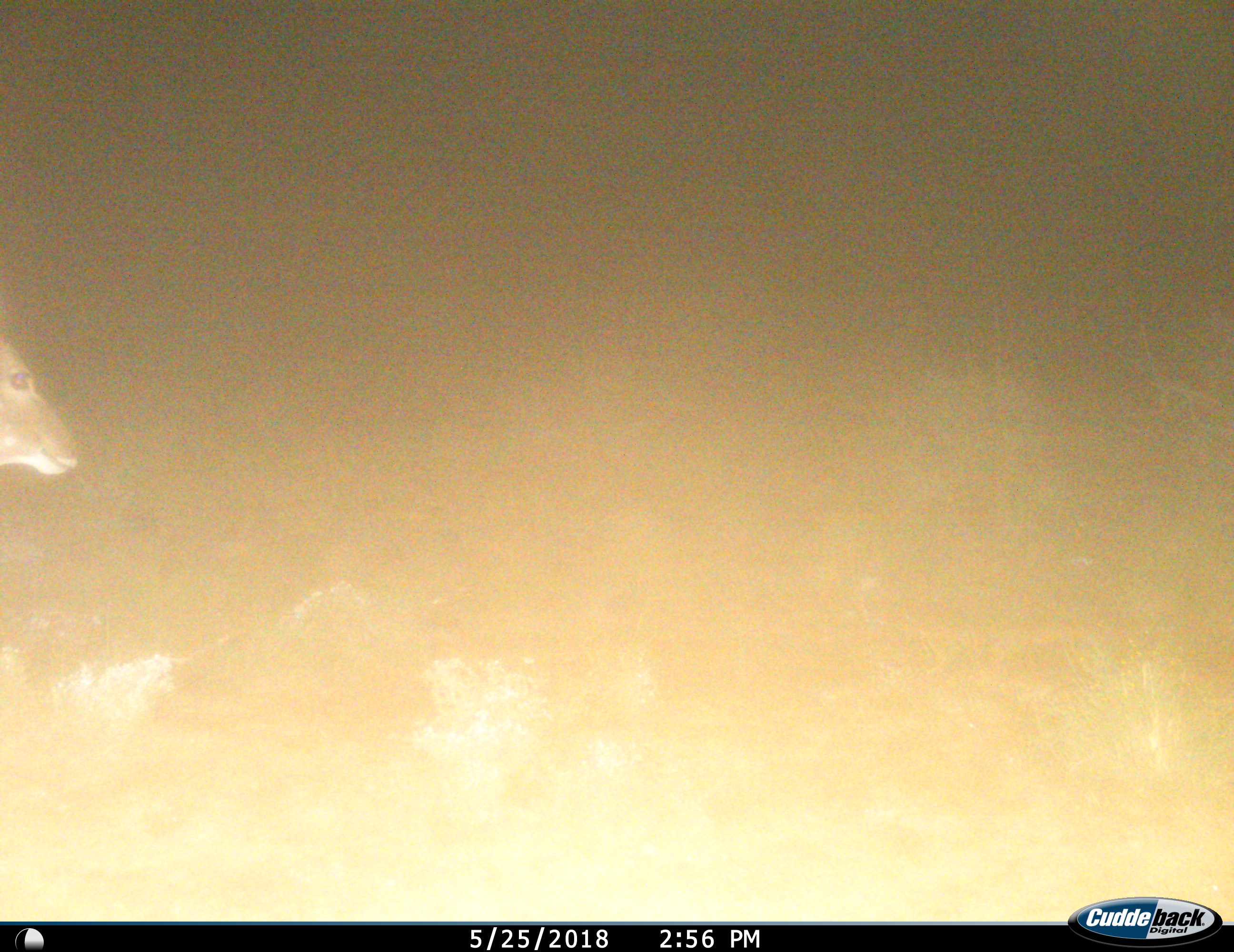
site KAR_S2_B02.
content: unidentified animal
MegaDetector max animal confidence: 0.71